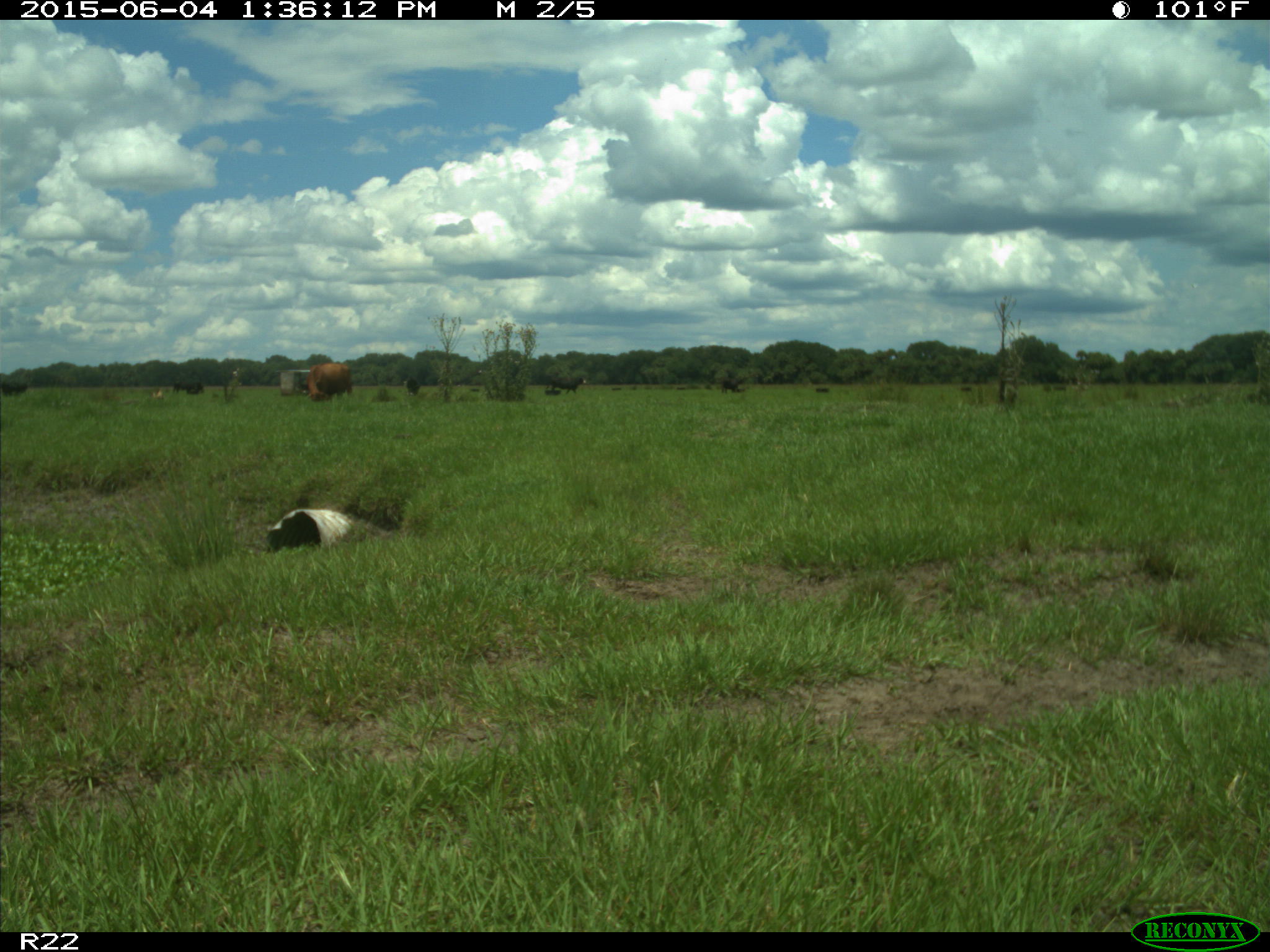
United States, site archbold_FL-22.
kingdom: Animalia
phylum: Chordata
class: Mammalia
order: Artiodactyla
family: Bovidae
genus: Bos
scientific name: Bos taurus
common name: domestic cow